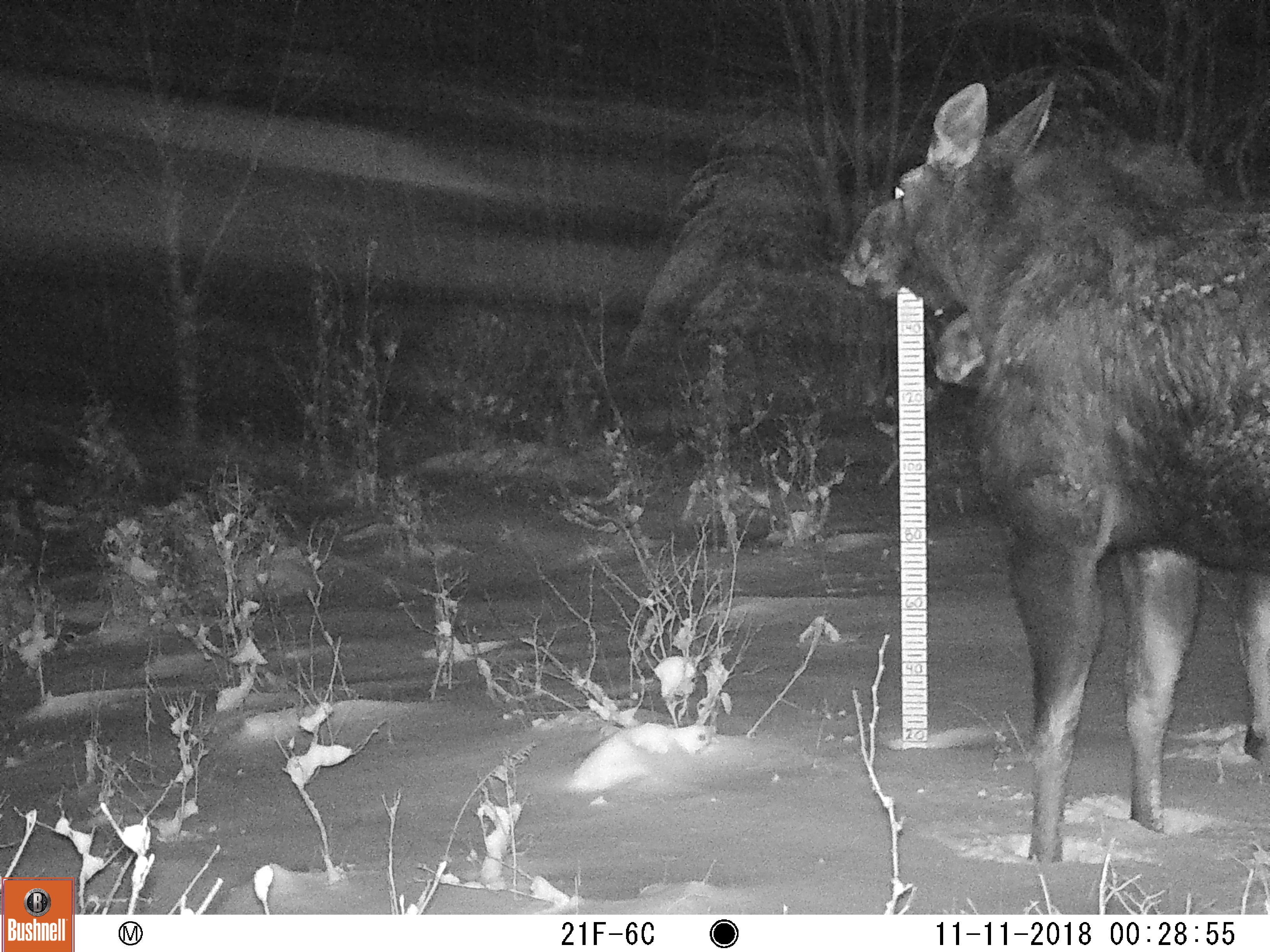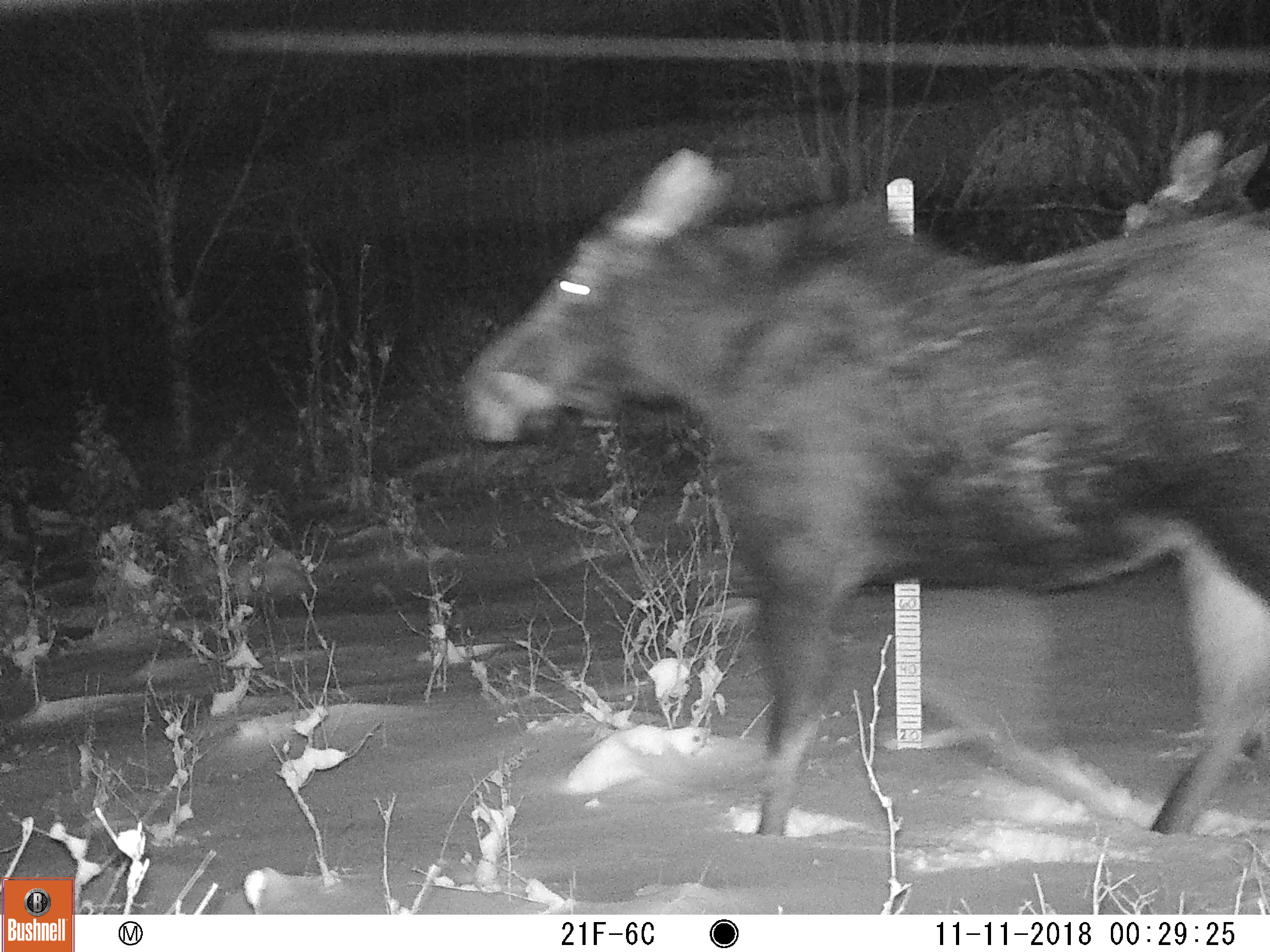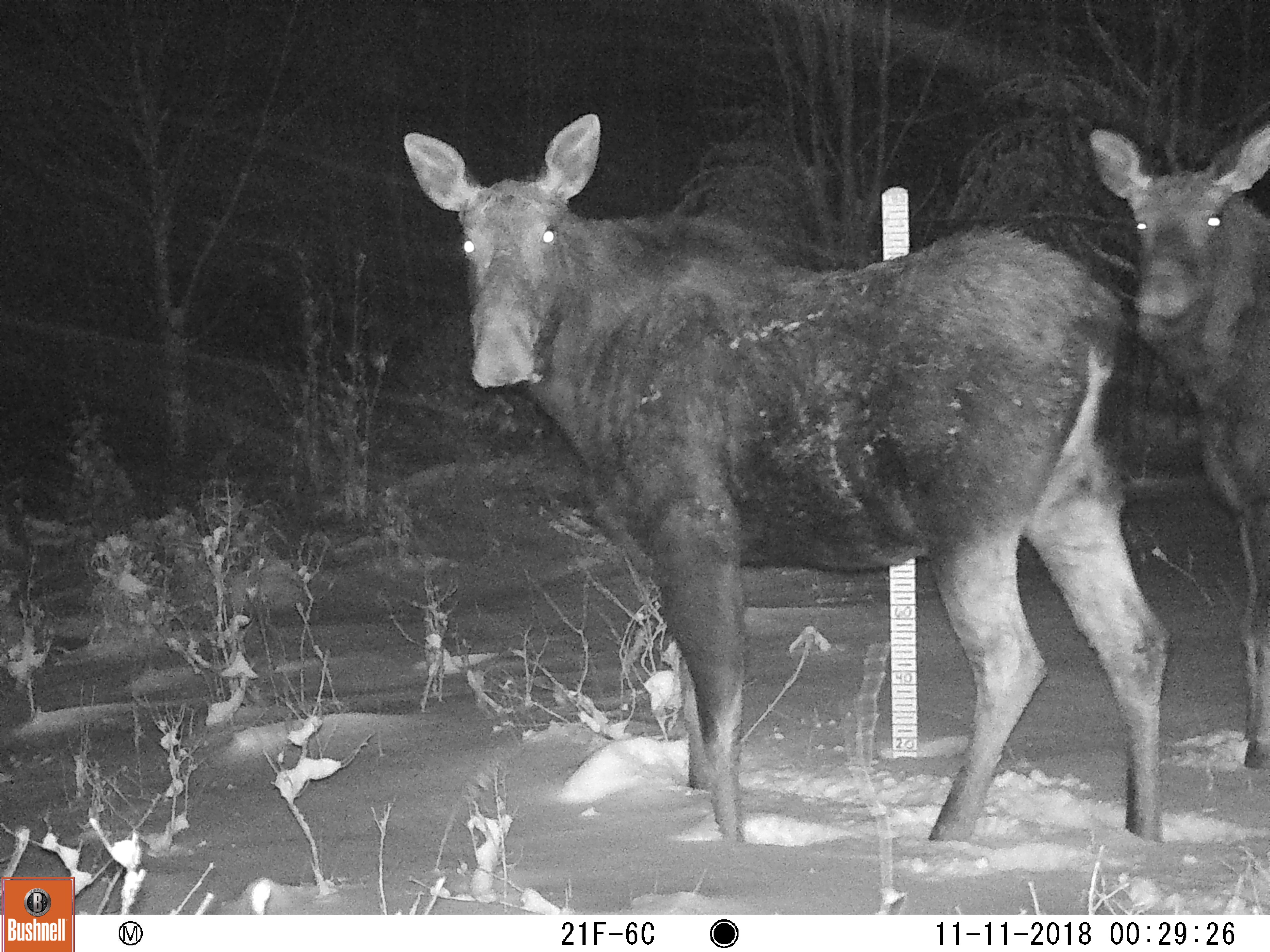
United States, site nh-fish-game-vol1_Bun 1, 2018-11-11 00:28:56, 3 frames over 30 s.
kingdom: Animalia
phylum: Chordata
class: Mammalia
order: Artiodactyla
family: Cervidae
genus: Alces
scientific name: Alces alces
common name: moose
Moose (Alces alces).